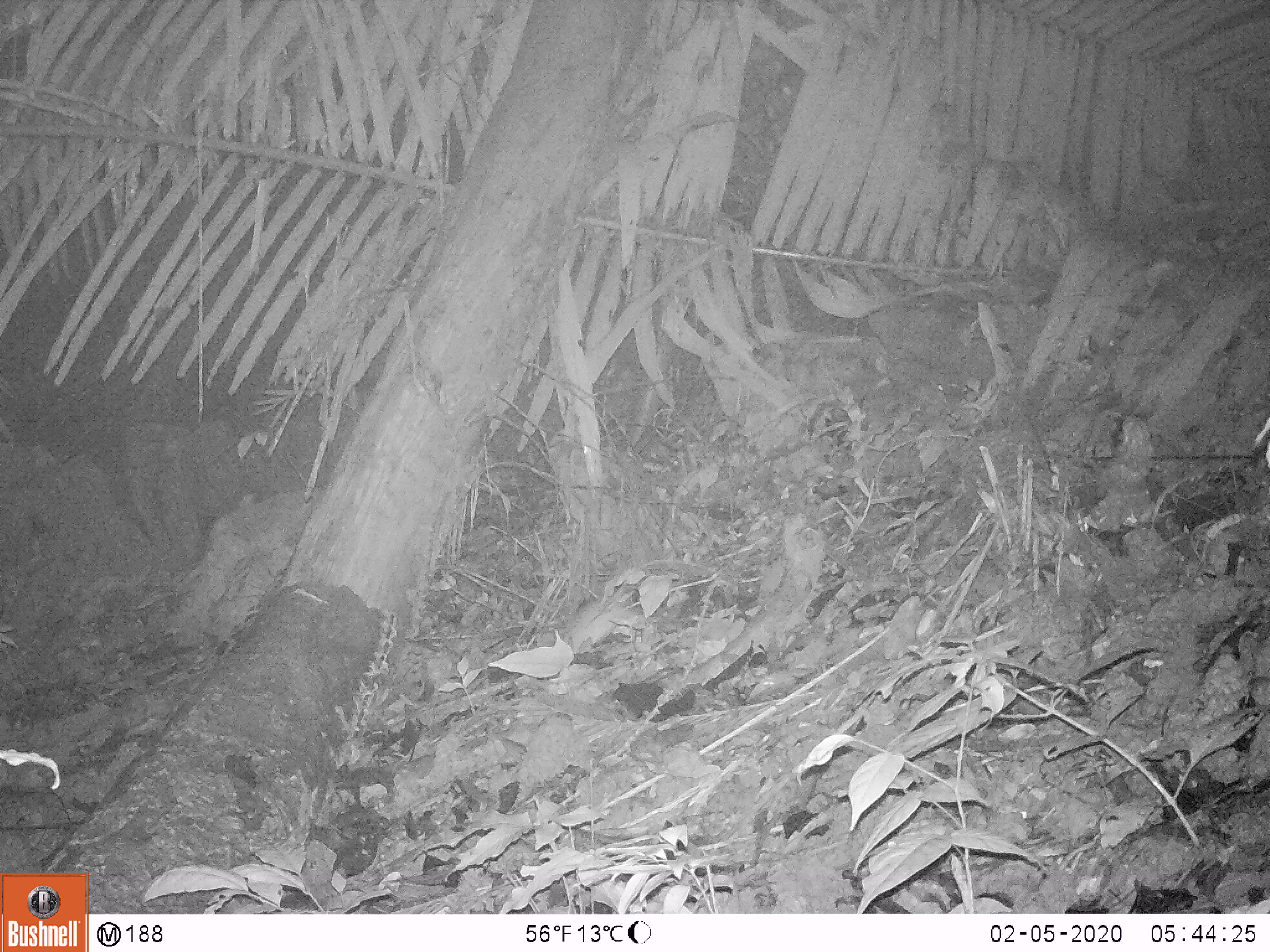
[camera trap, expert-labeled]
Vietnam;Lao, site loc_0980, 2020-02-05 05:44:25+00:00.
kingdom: Animalia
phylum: Chordata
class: Mammalia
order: Rodentia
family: Muridae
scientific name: Muridae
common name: old-world mice and rats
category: unidentified murid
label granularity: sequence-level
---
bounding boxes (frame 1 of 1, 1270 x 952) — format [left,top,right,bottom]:
unidentified murid: [561,590,646,655]